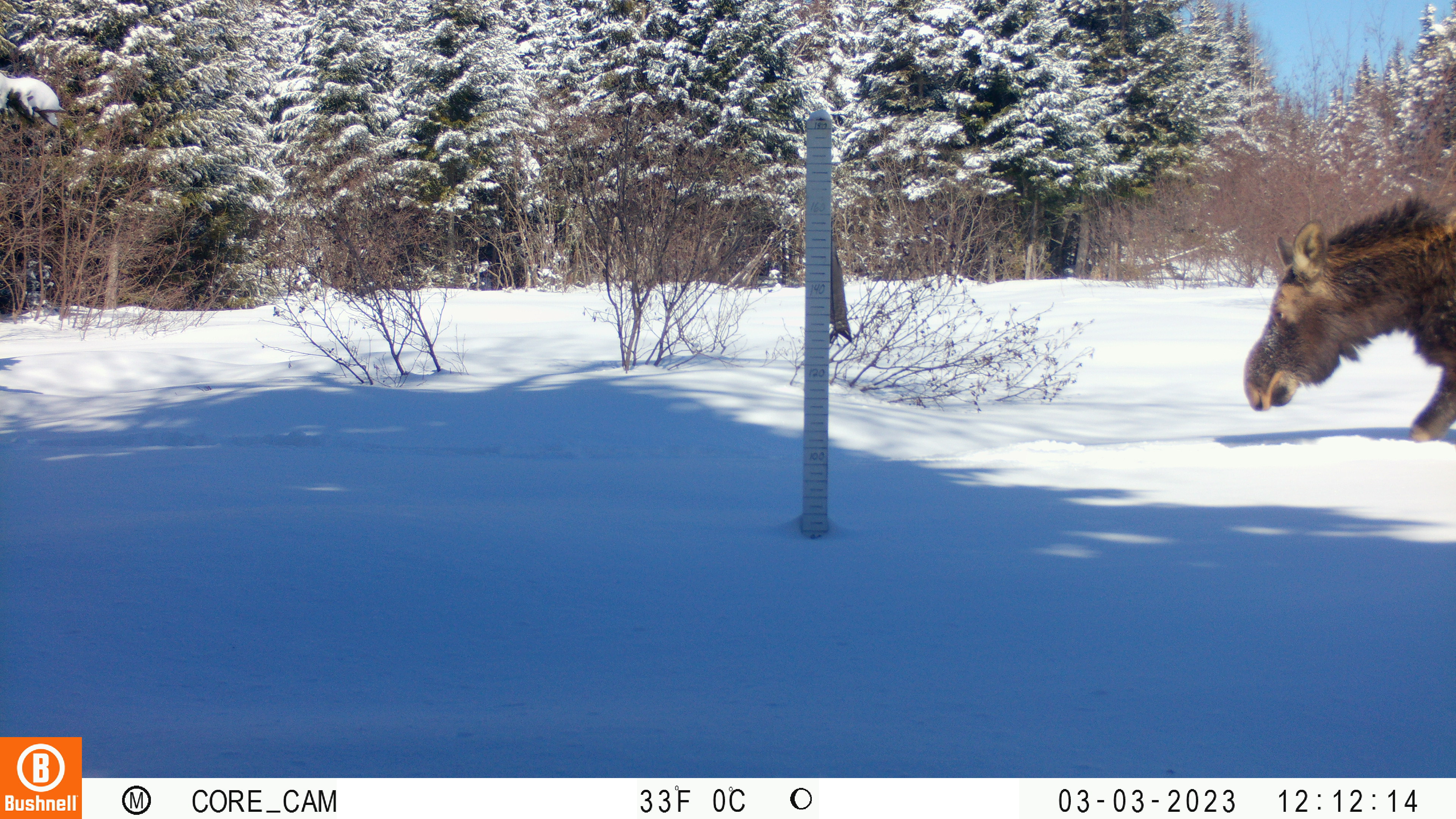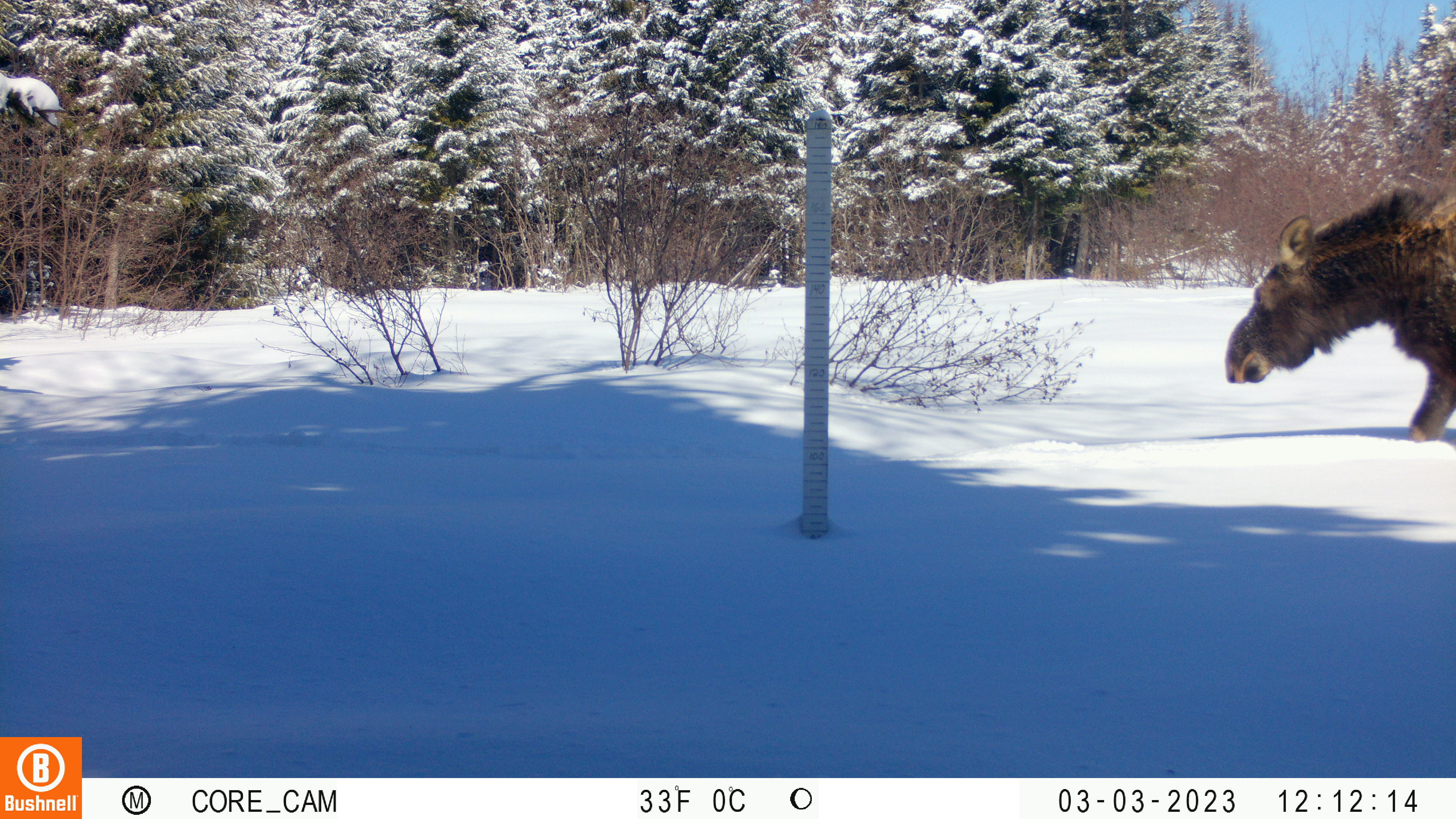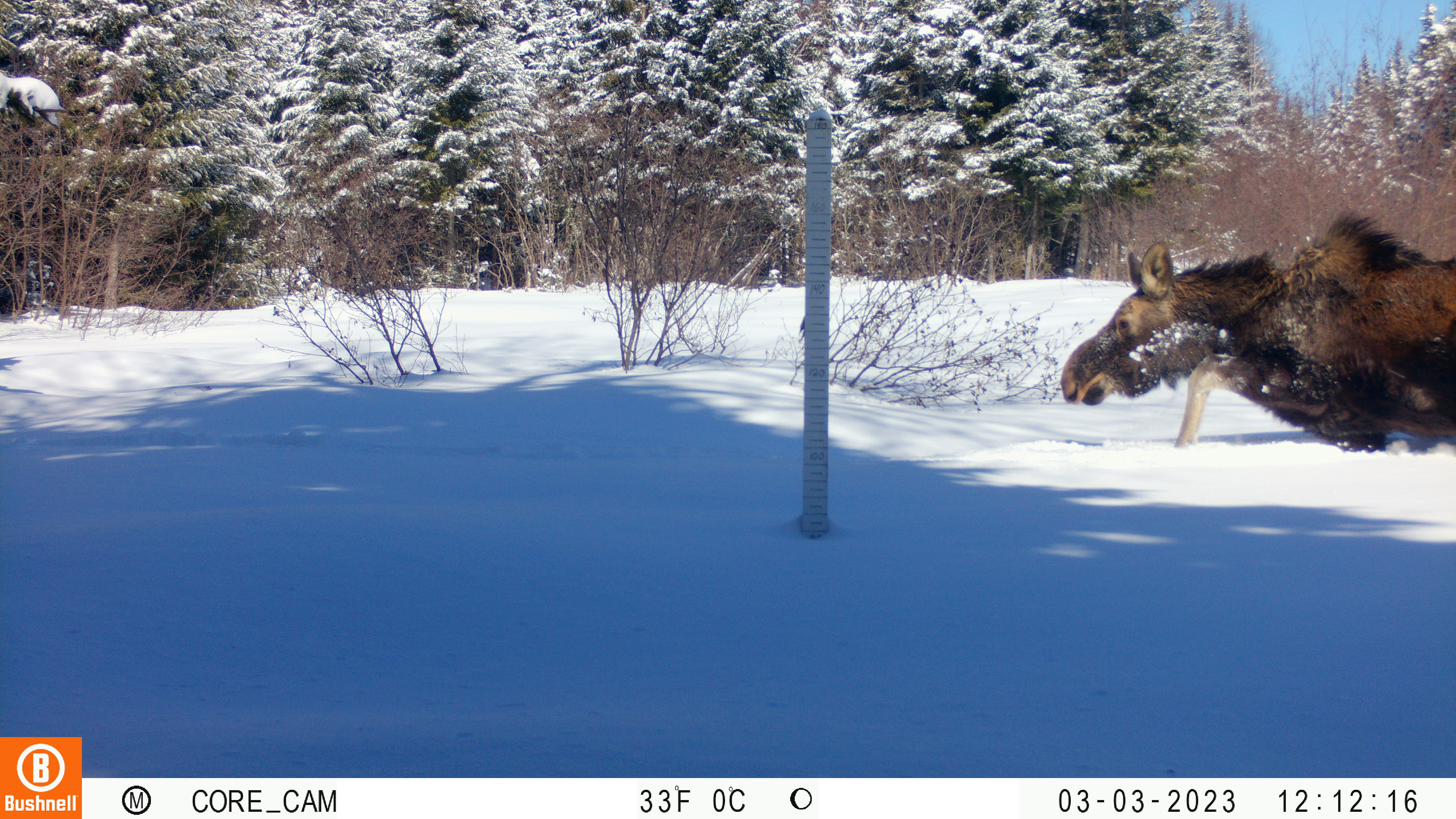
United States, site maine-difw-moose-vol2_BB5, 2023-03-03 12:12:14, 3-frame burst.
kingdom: Animalia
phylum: Chordata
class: Mammalia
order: Artiodactyla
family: Cervidae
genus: Alces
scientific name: Alces alces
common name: moose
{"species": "moose (Alces alces)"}